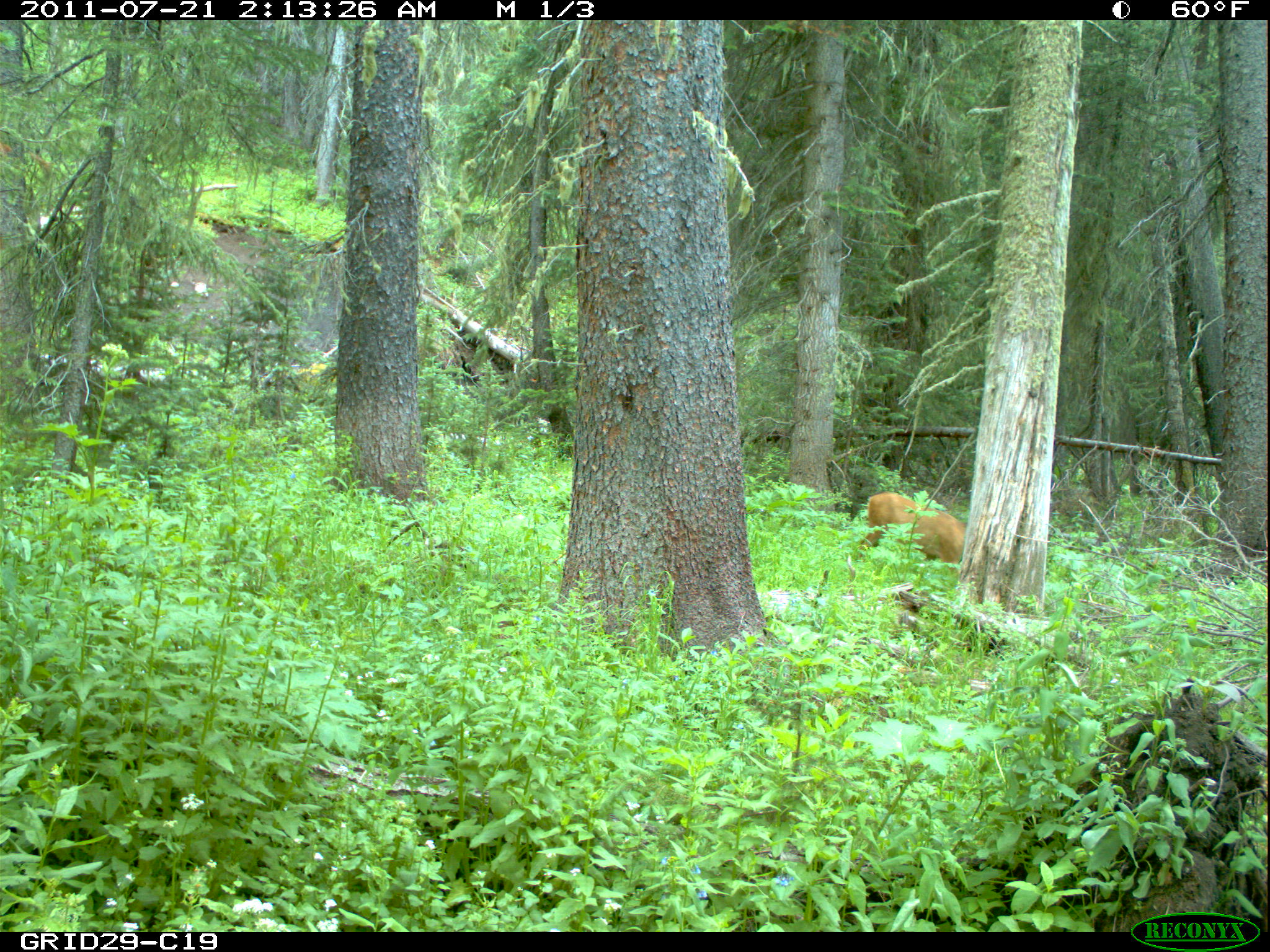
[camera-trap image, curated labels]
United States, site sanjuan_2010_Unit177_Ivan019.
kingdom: Animalia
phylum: Chordata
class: Mammalia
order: Artiodactyla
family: Cervidae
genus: Odocoileus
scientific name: Odocoileus hemionus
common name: mule deer